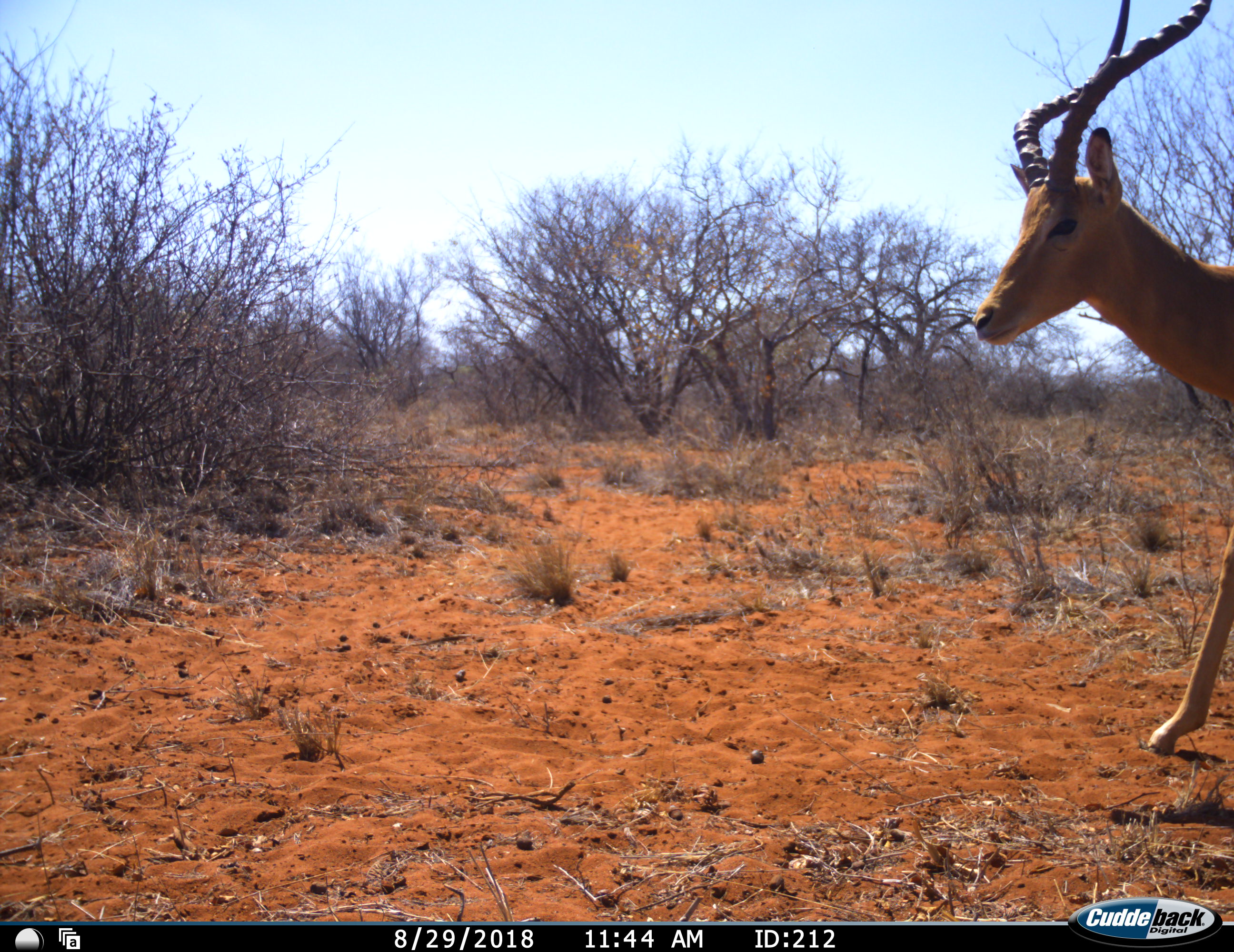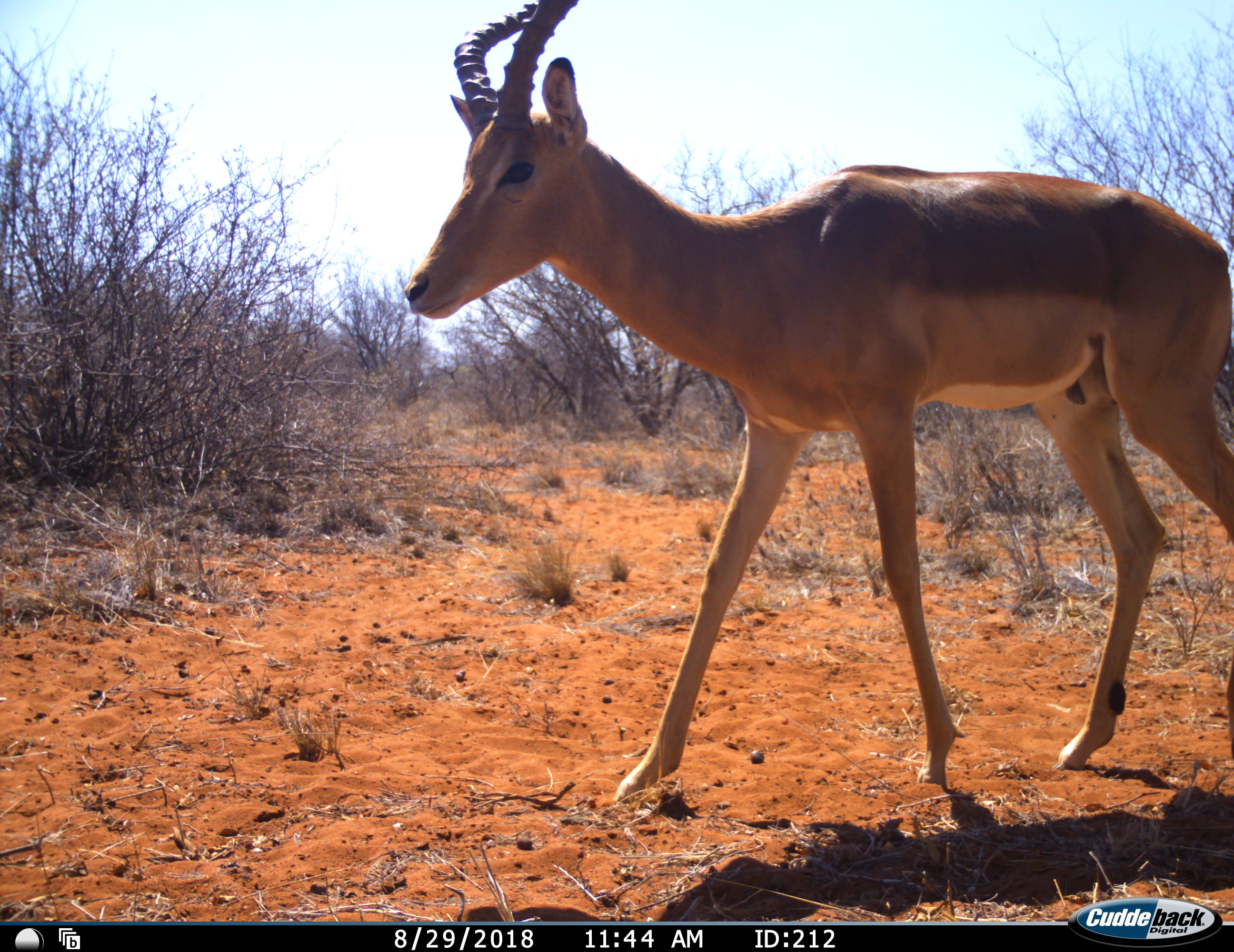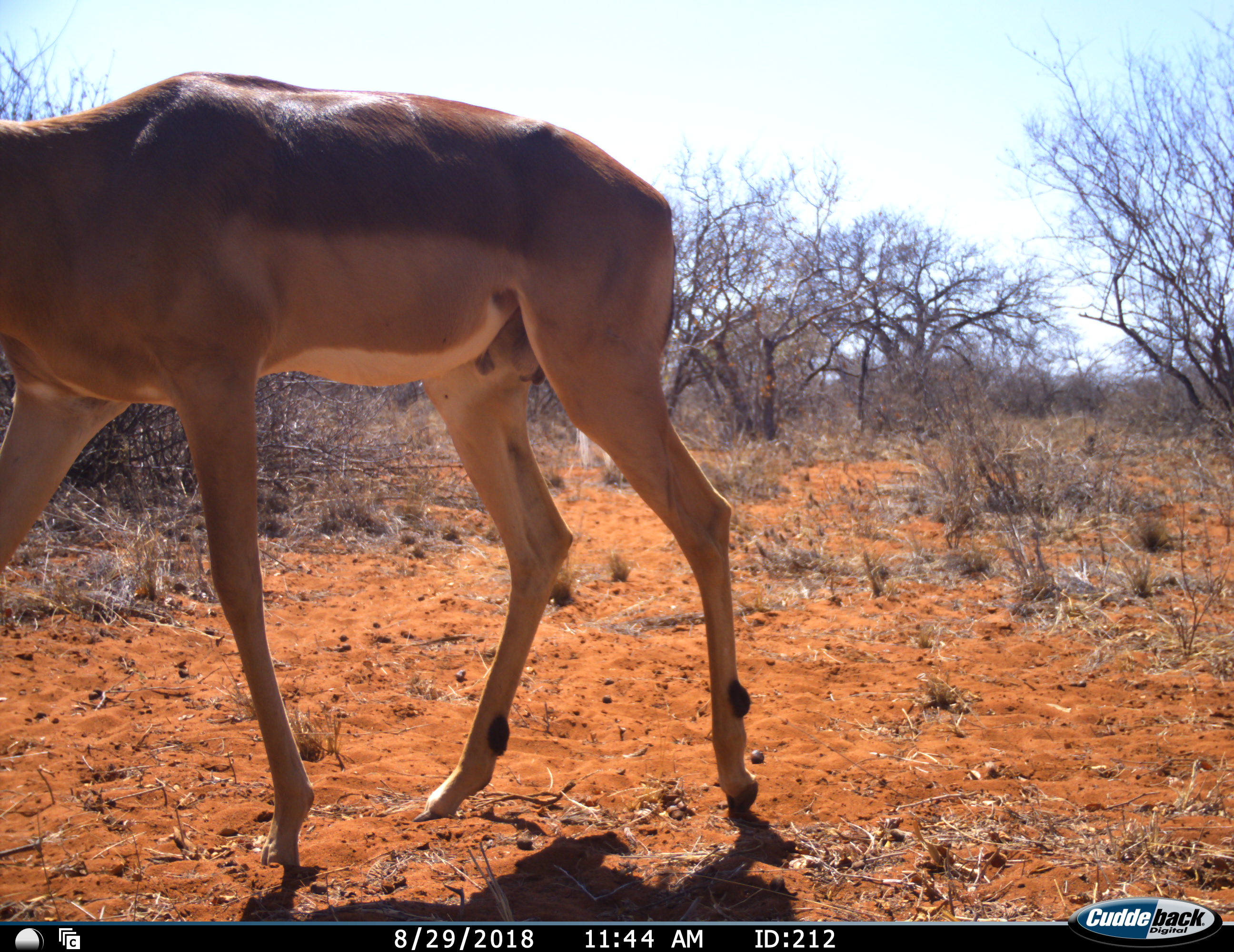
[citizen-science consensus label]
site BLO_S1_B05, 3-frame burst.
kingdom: Animalia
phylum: Chordata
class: Mammalia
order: Artiodactyla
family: Bovidae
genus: Aepyceros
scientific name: Aepyceros melampus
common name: impala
Impala (Aepyceros melampus), count 1. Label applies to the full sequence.